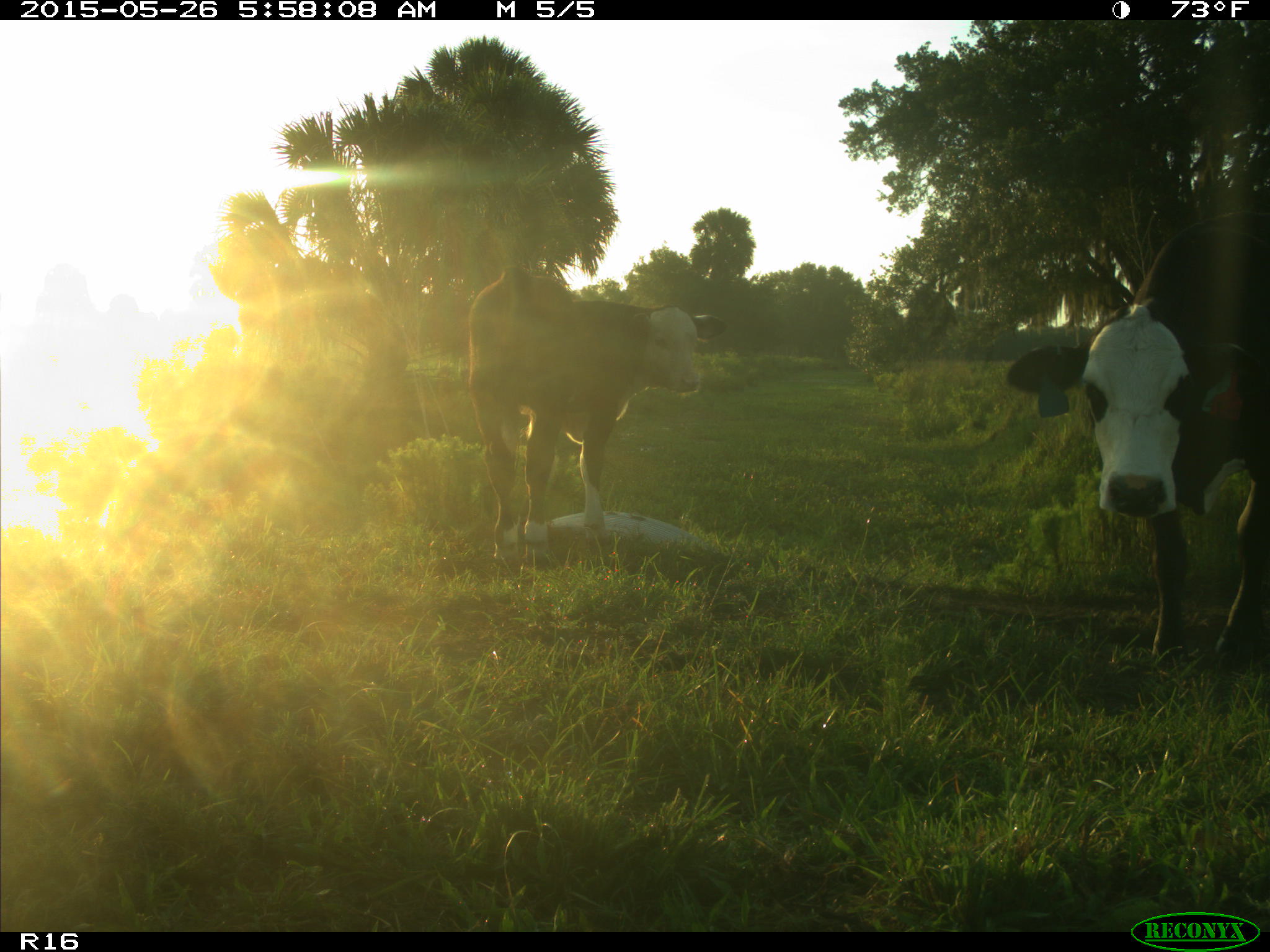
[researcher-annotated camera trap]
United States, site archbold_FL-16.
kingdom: Animalia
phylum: Chordata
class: Mammalia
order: Artiodactyla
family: Bovidae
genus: Bos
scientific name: Bos taurus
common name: domestic cow